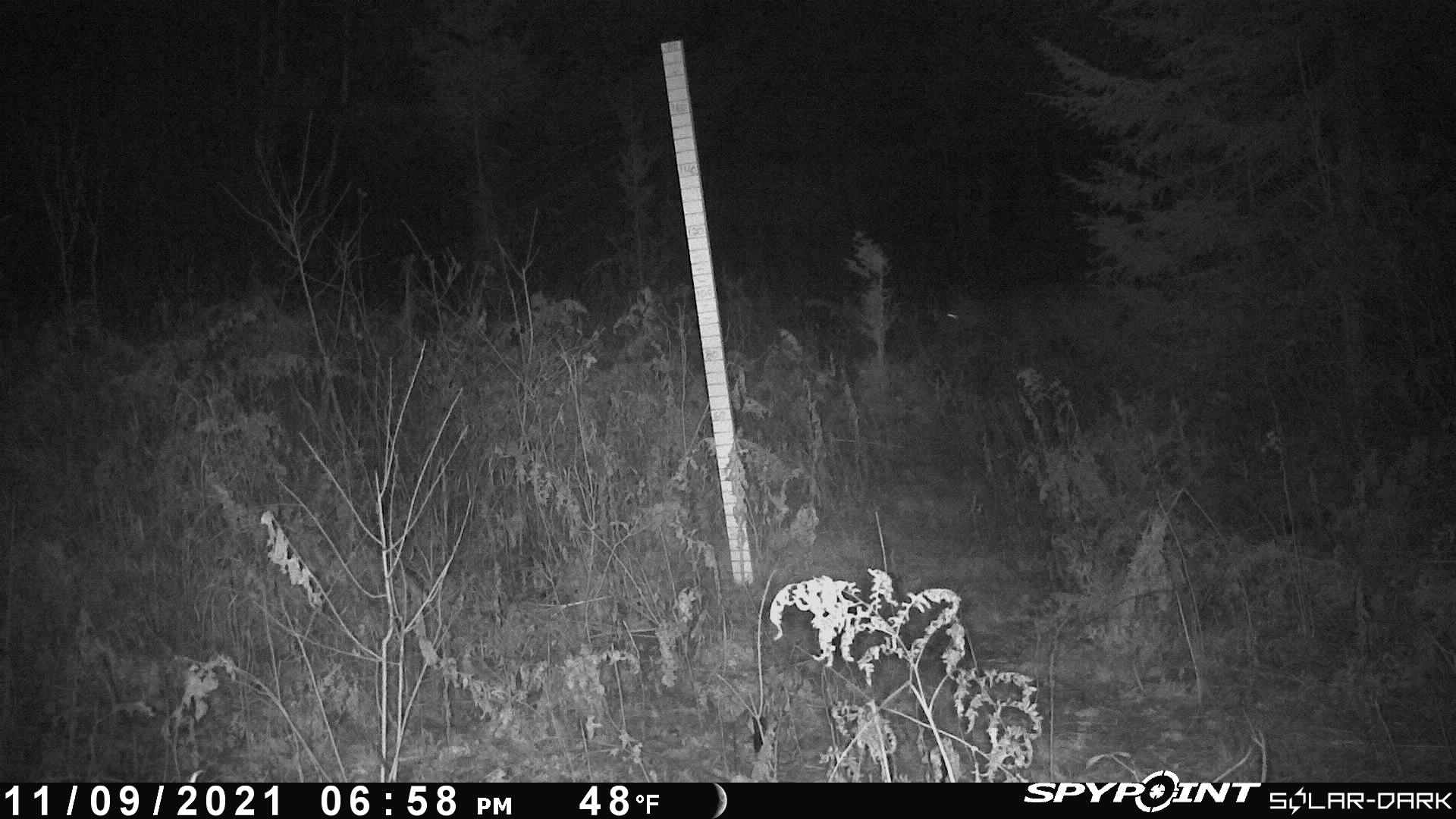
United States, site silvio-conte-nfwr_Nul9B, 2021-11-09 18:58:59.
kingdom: Animalia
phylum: Chordata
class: Mammalia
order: Artiodactyla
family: Cervidae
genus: Odocoileus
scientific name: Odocoileus virginianus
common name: white-tailed deer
White-tailed deer (Odocoileus virginianus).